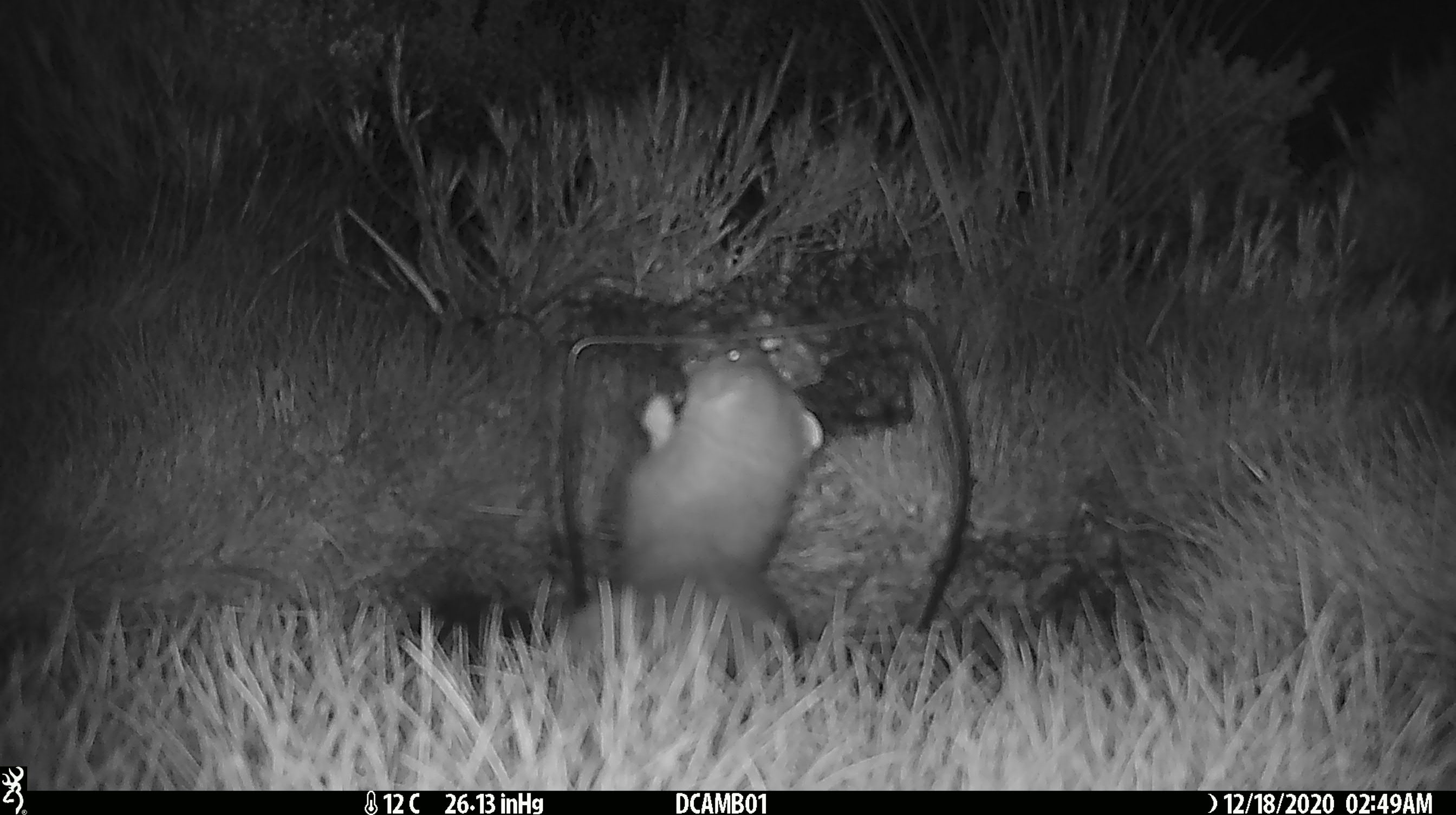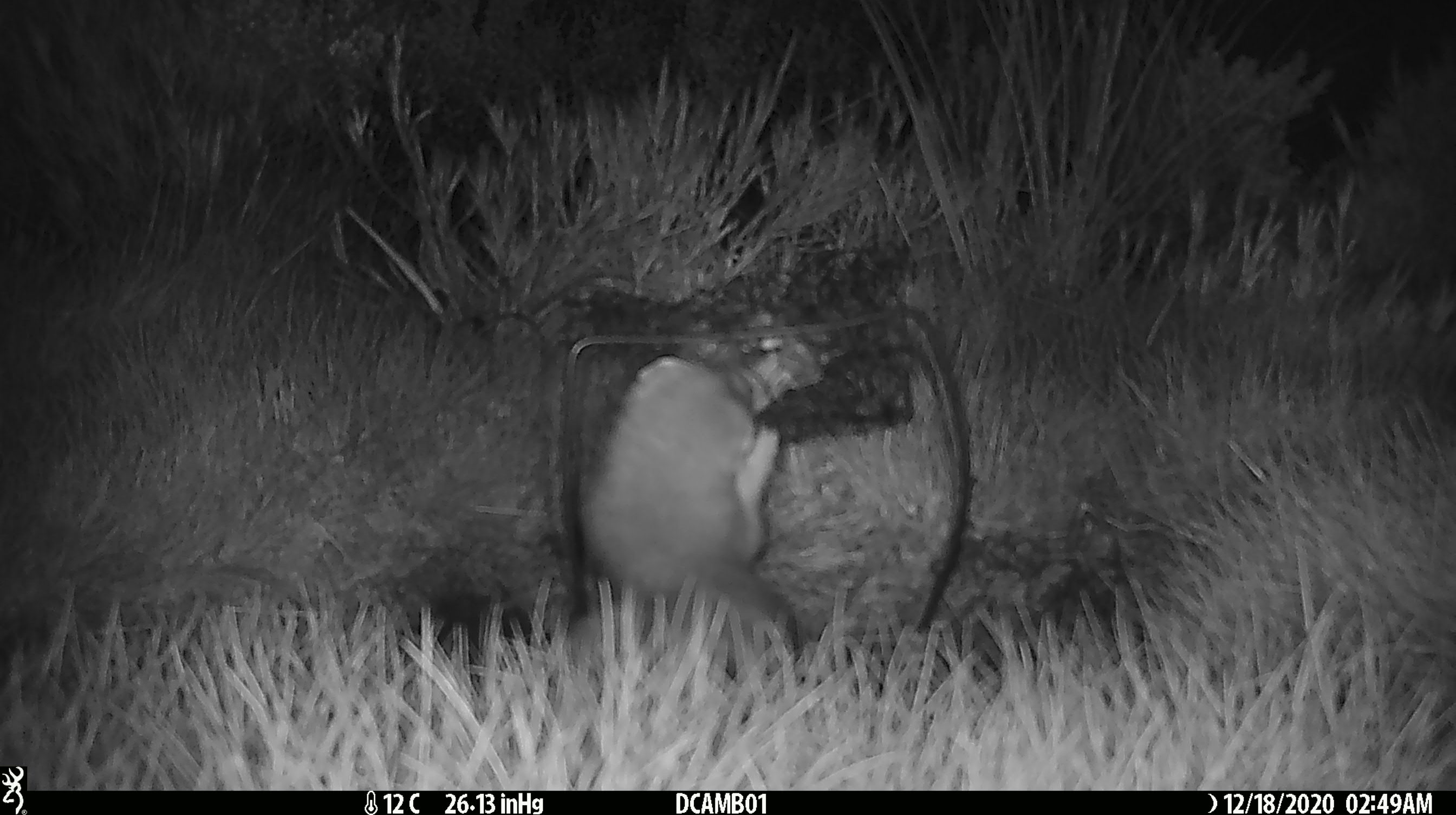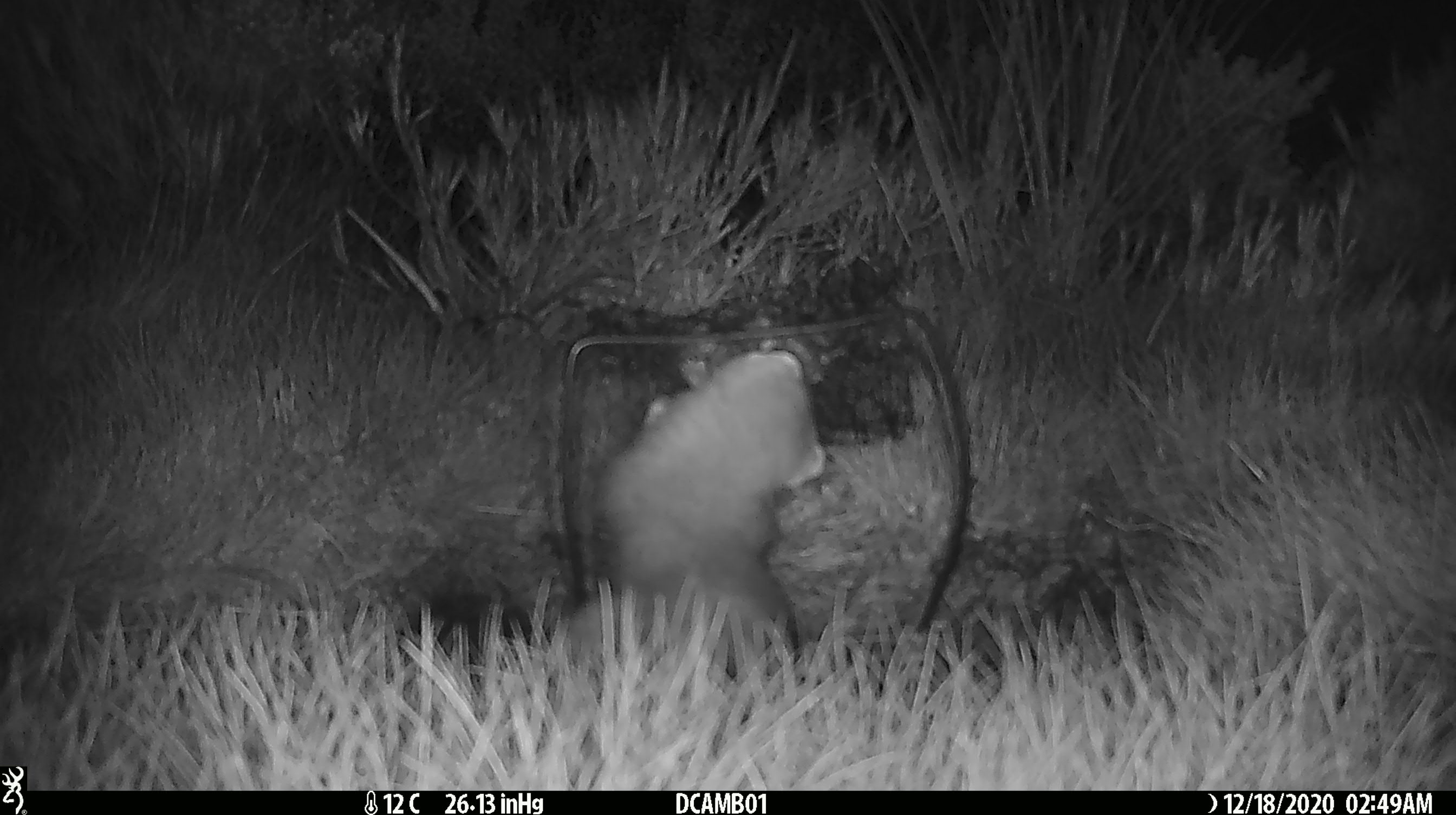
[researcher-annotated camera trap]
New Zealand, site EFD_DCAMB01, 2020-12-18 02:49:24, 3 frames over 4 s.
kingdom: Animalia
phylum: Chordata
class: Mammalia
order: Carnivora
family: Mustelidae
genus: Mustela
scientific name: Mustela erminea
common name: stoat